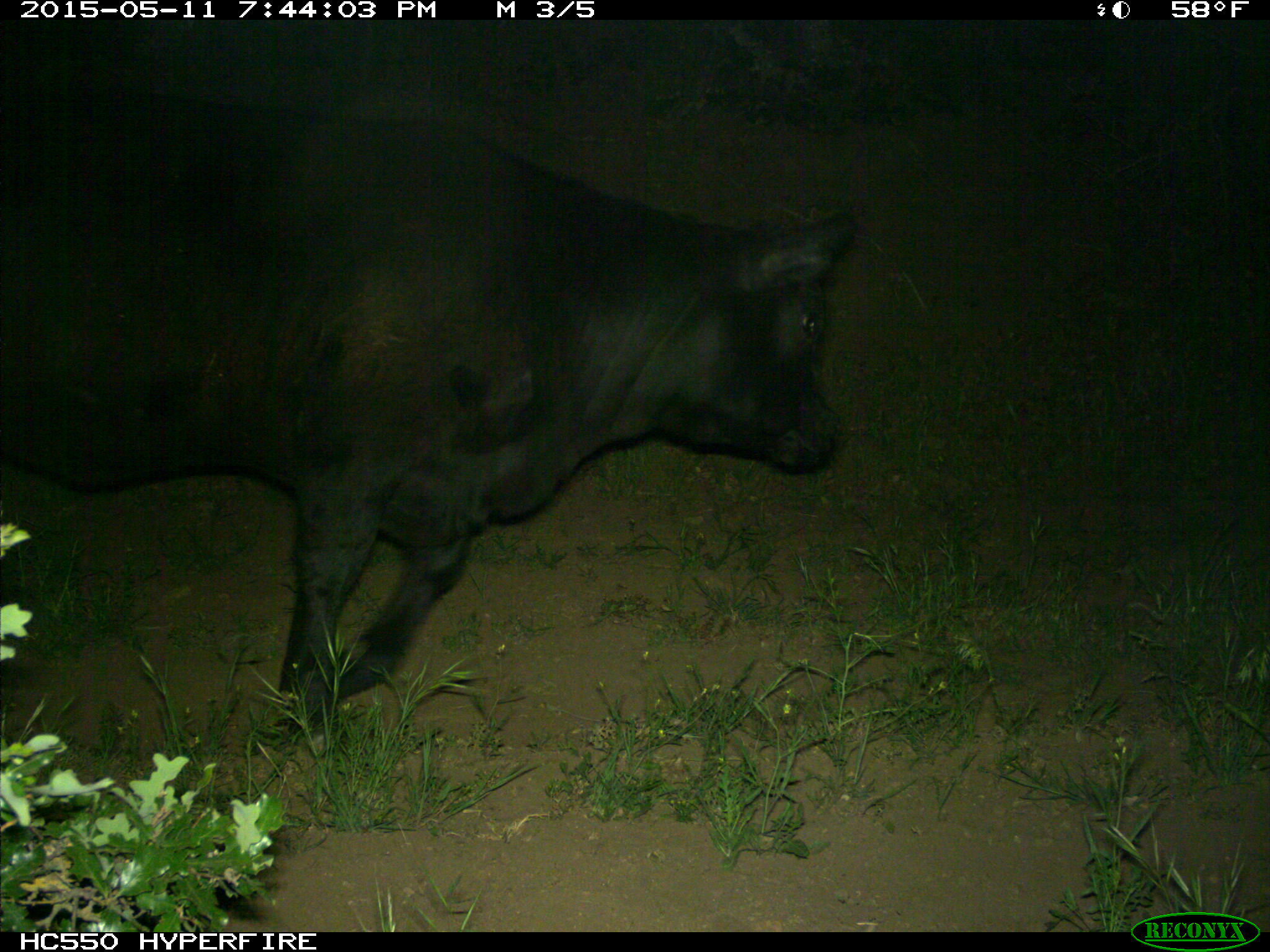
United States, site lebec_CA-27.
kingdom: Animalia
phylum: Chordata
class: Mammalia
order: Artiodactyla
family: Bovidae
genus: Bos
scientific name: Bos taurus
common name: domestic cow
Bos taurus (domestic cow).